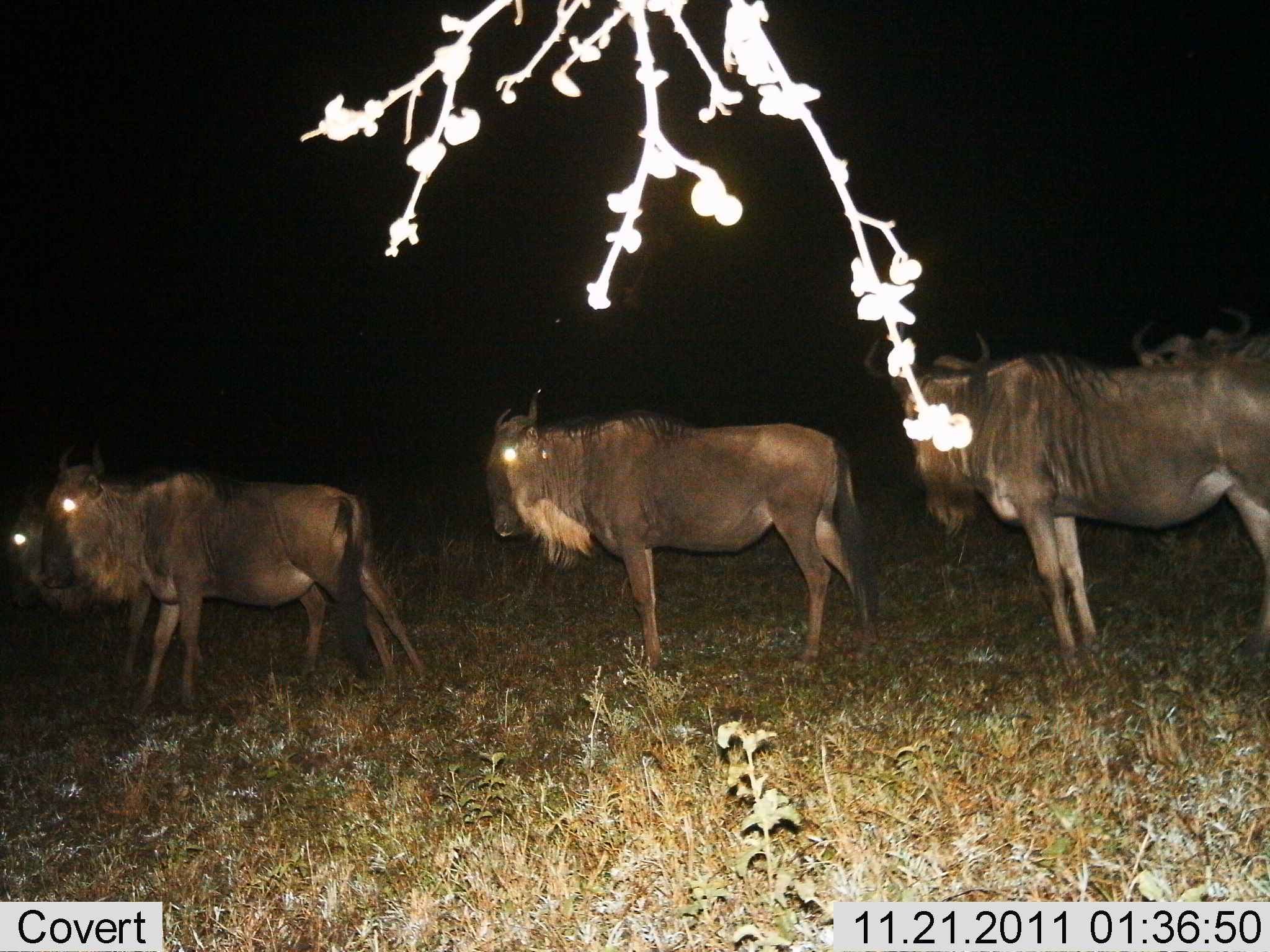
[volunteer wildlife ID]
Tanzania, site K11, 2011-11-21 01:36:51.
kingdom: Animalia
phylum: Chordata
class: Mammalia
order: Artiodactyla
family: Bovidae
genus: Connochaetes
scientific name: Connochaetes taurinus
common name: blue wildebeest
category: wildebeest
Wildebeest (blue wildebeest) (Connochaetes taurinus), count 4. Behavior (volunteer vote fractions): standing 100%, resting 0%, moving 0%, interacting 0%. Young present (vote fraction): 0%. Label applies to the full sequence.